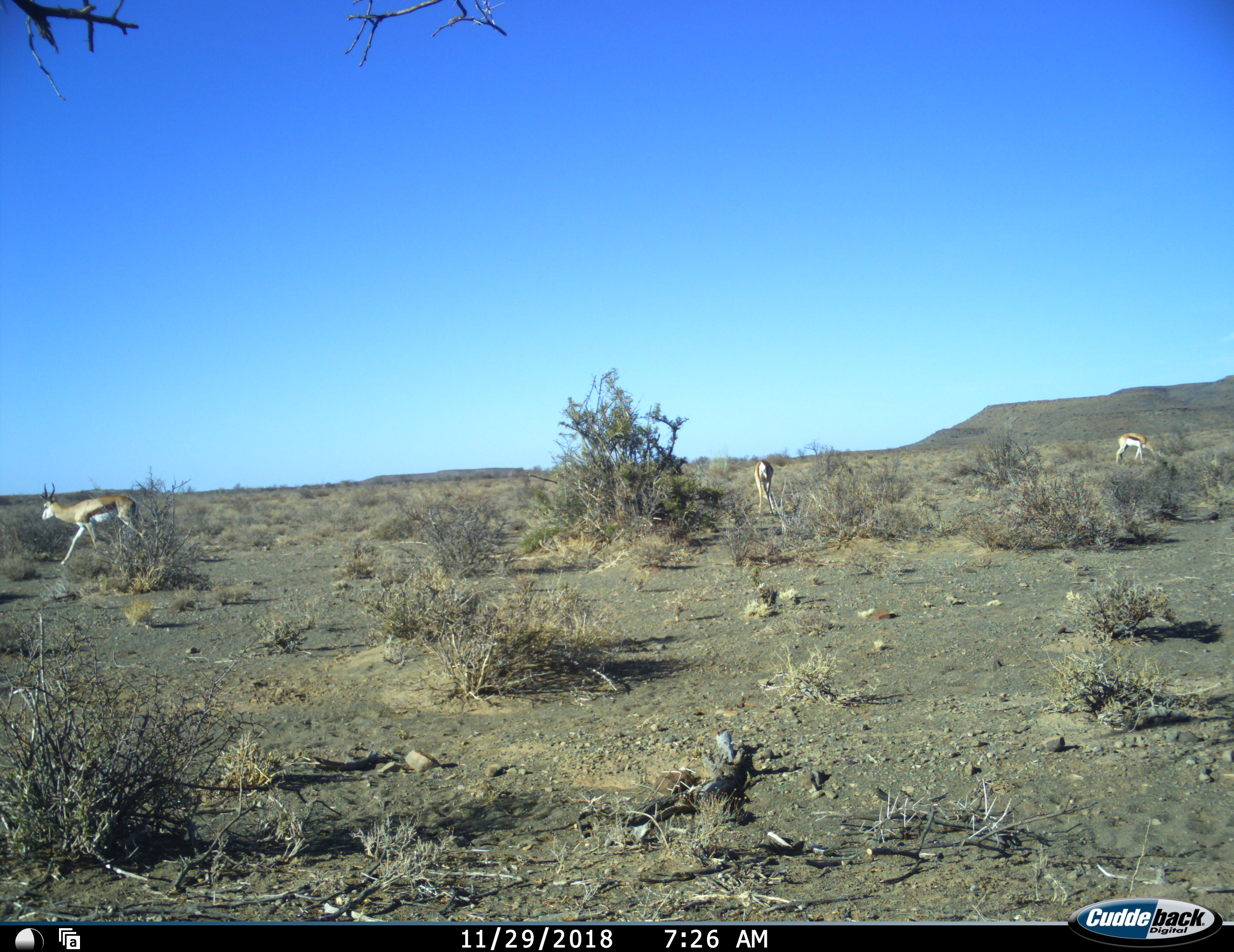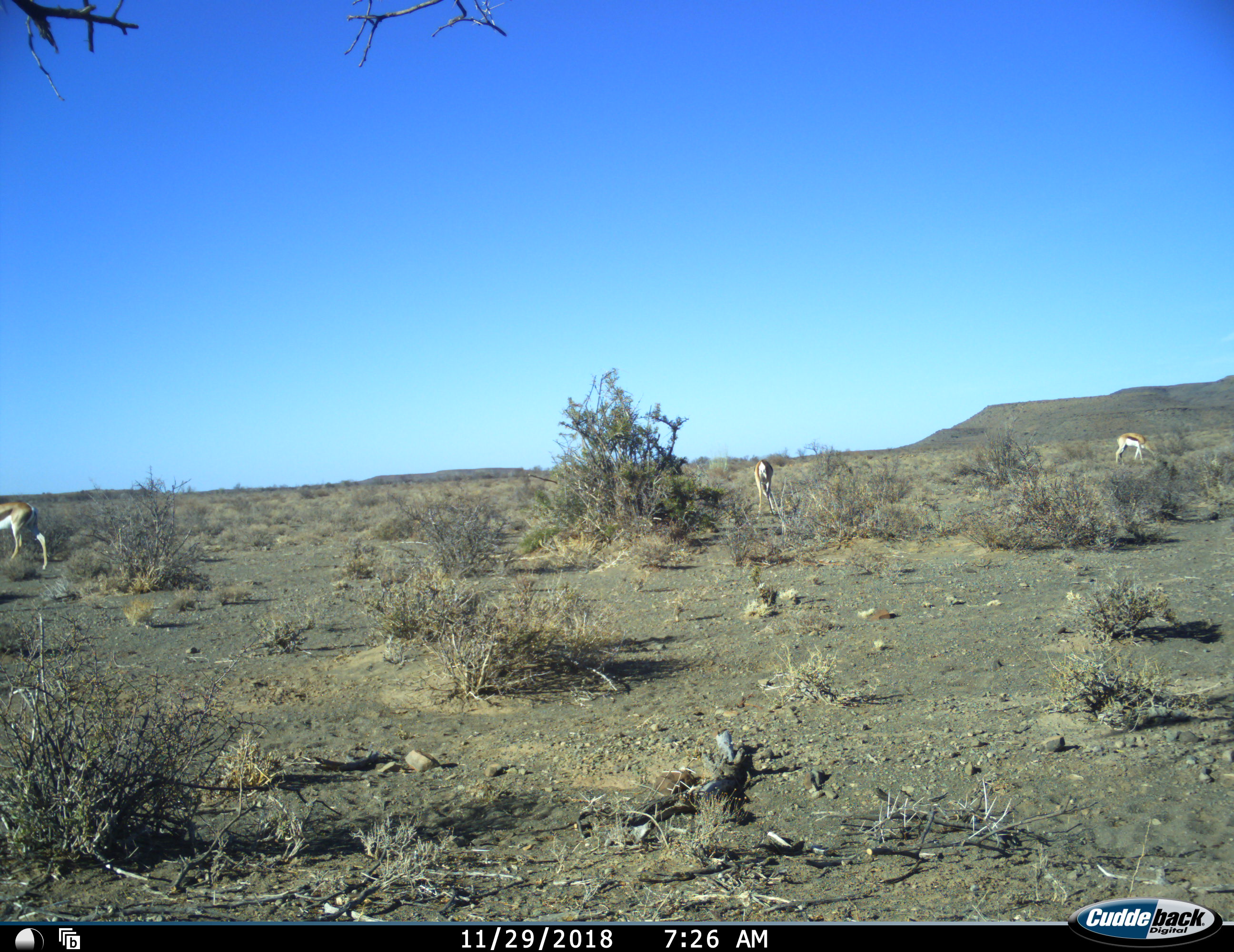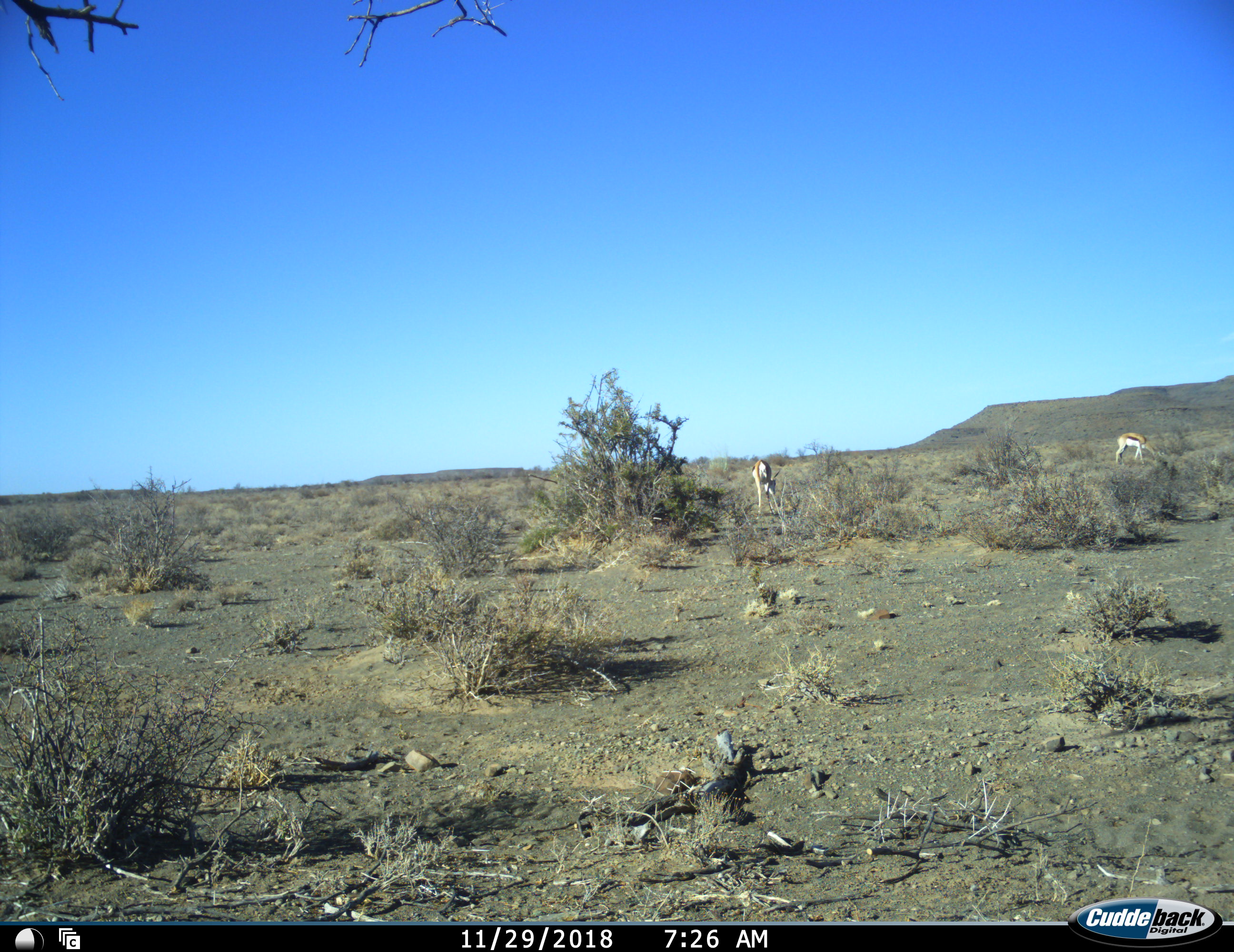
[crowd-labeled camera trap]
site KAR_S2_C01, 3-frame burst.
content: unidentified animal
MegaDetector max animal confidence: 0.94